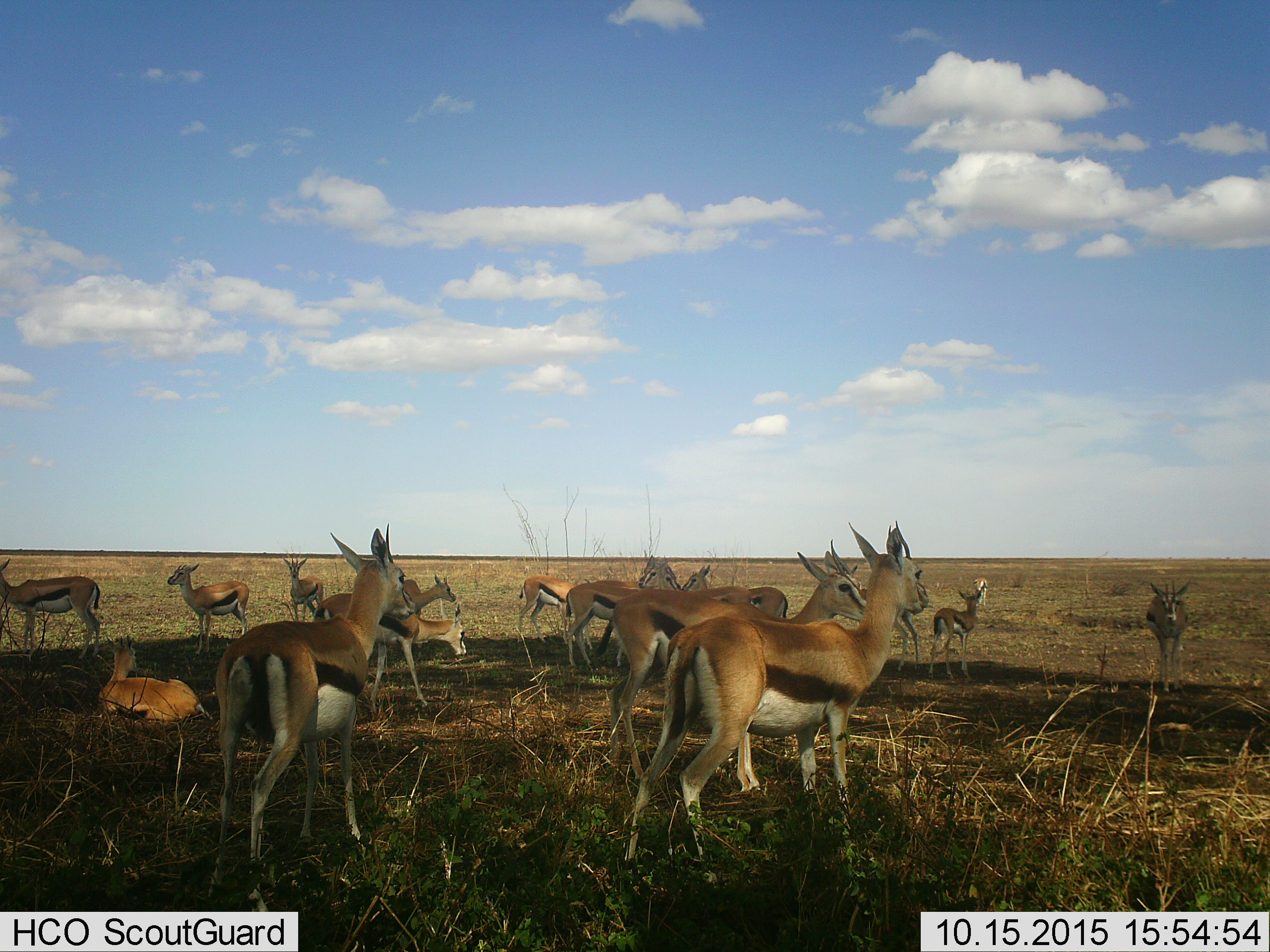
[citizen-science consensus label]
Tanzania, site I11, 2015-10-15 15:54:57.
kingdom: Animalia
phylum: Chordata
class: Mammalia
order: Artiodactyla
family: Bovidae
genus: Eudorcas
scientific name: Eudorcas thomsonii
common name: thomson's gazelle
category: gazellethomsons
Gazellethomsons (thomson's gazelle) (Eudorcas thomsonii), count 11-50. Behavior (volunteer vote fractions): standing 90%, resting 80%, moving 0%, interacting 10%. Young present (vote fraction): 40%. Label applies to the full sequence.